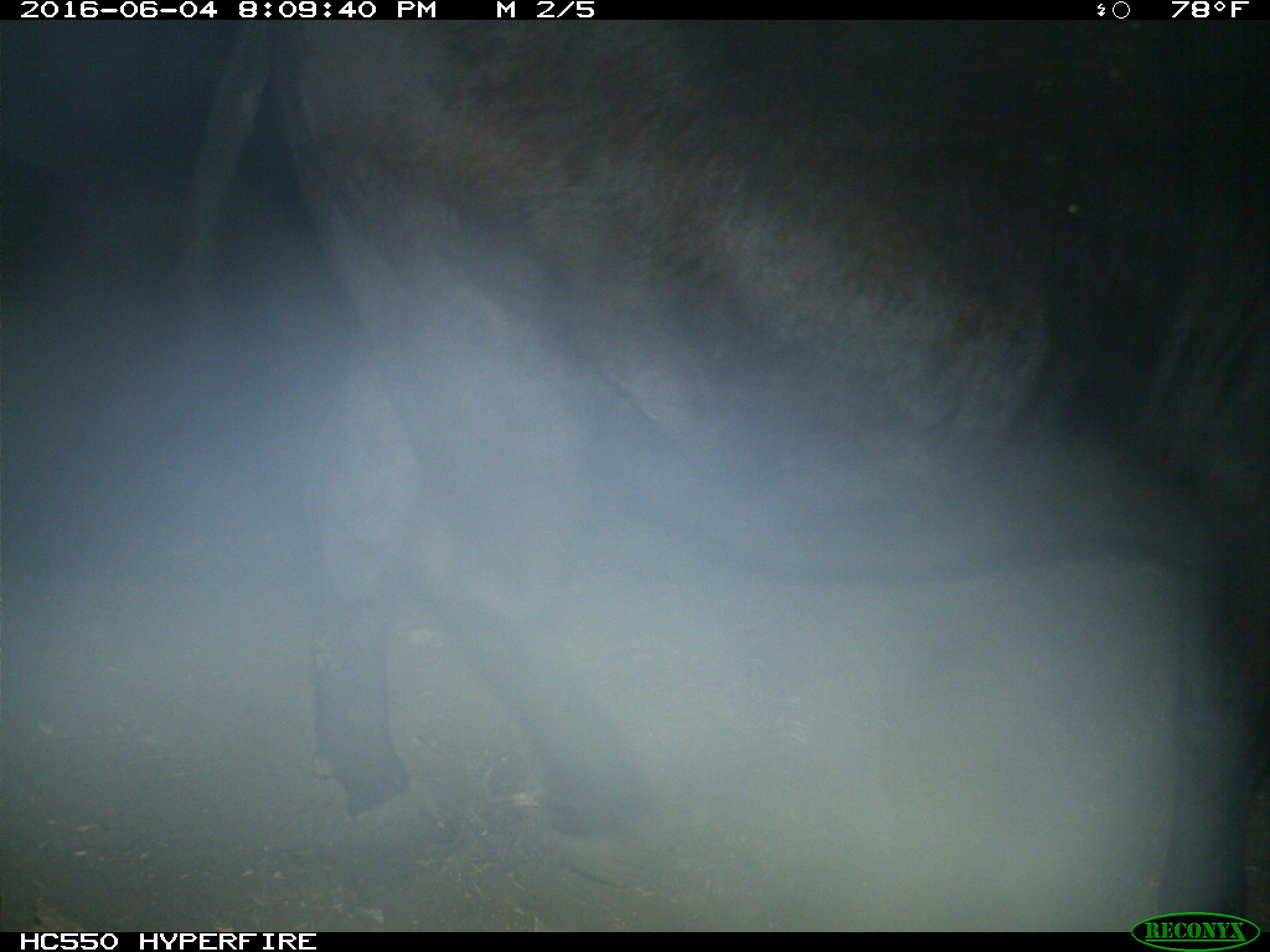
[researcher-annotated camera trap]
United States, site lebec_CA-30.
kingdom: Animalia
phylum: Chordata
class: Mammalia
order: Artiodactyla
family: Bovidae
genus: Bos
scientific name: Bos taurus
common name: domestic cow